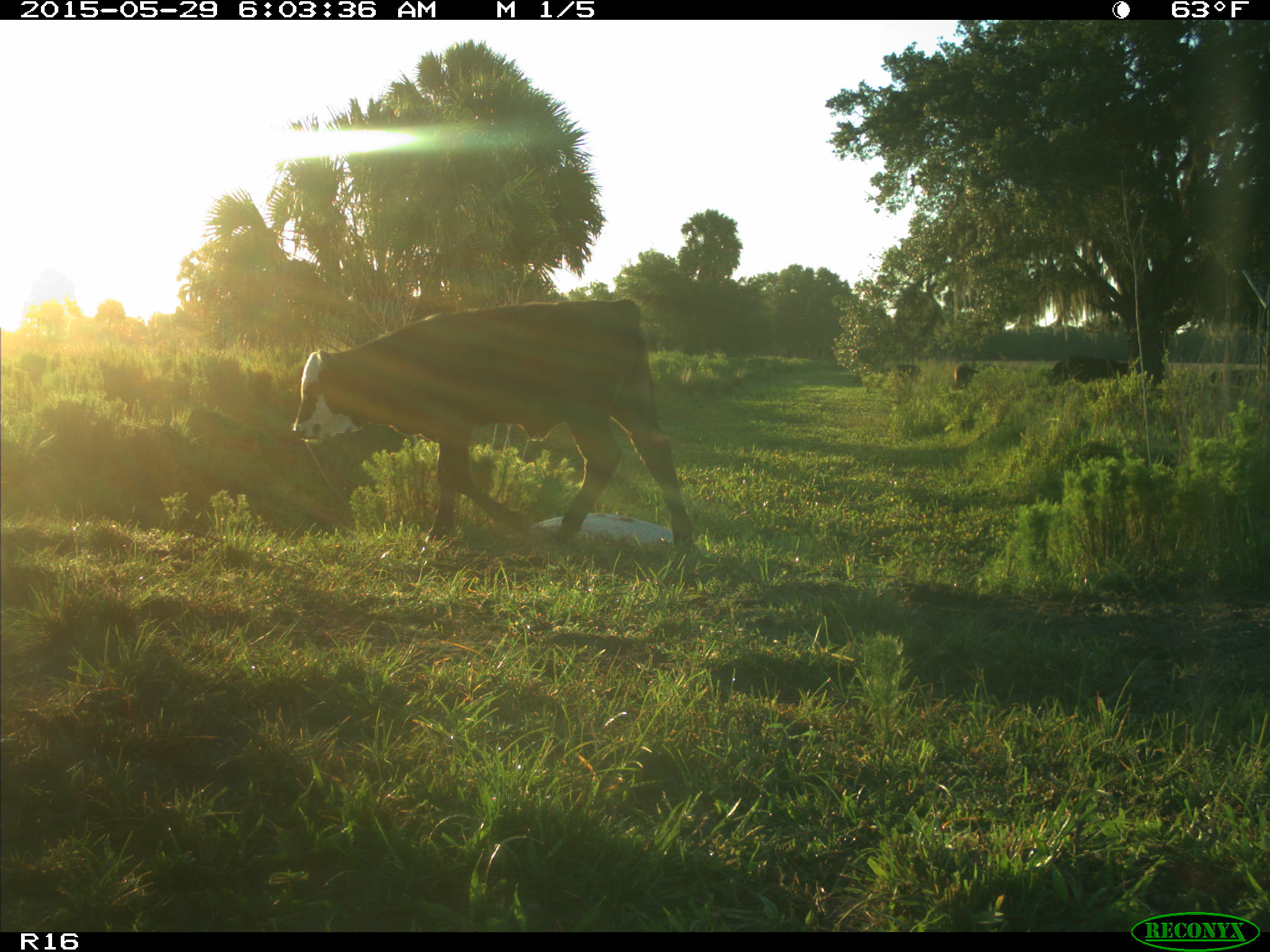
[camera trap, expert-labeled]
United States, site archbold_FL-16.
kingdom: Animalia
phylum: Chordata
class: Mammalia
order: Artiodactyla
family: Bovidae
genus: Bos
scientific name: Bos taurus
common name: domestic cow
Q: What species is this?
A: Bos taurus (domestic cow).